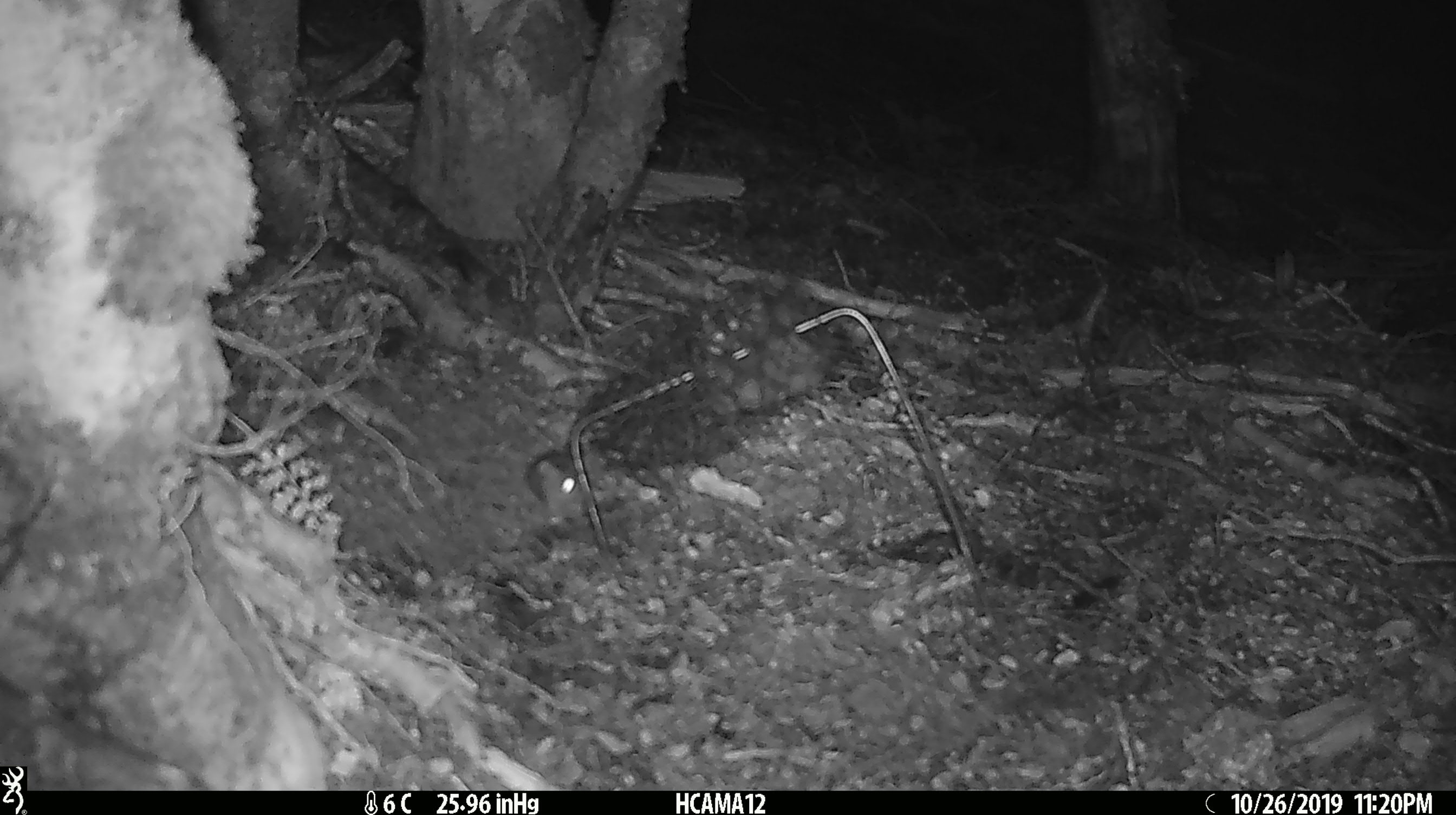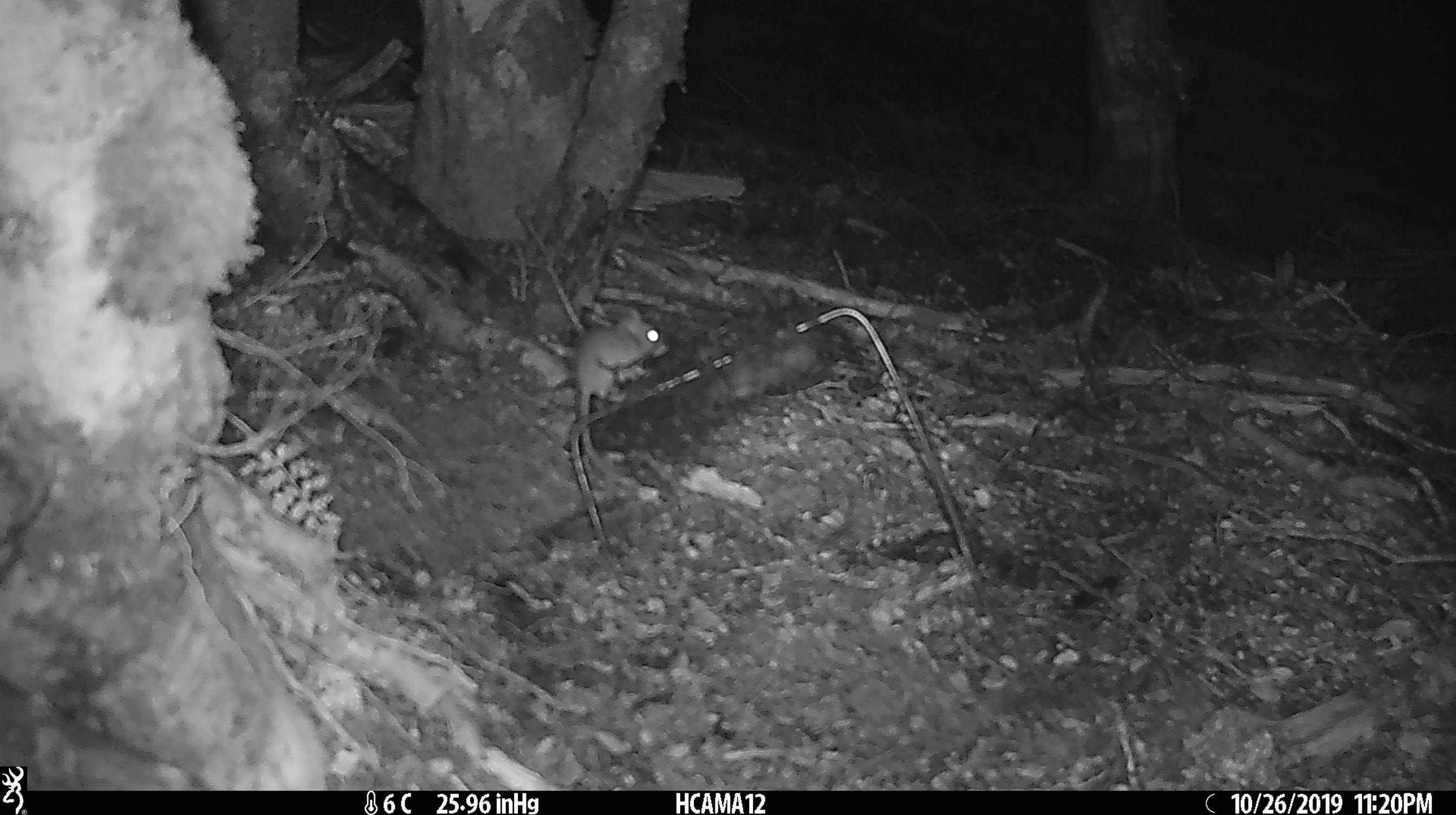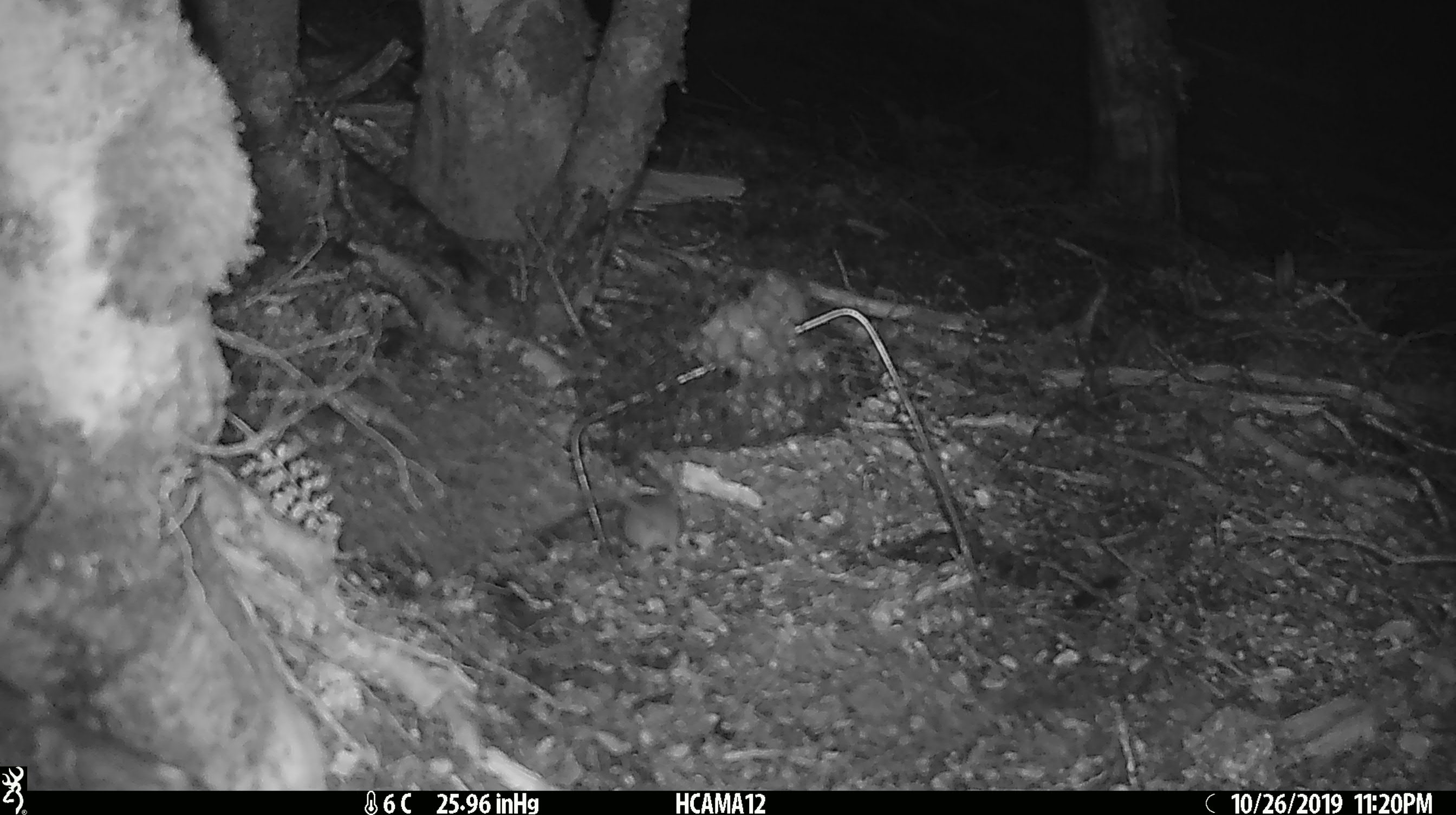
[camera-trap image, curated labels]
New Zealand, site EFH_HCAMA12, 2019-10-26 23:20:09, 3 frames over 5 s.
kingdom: Animalia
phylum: Chordata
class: Mammalia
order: Rodentia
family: Muridae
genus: Mus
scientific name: Mus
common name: mouse